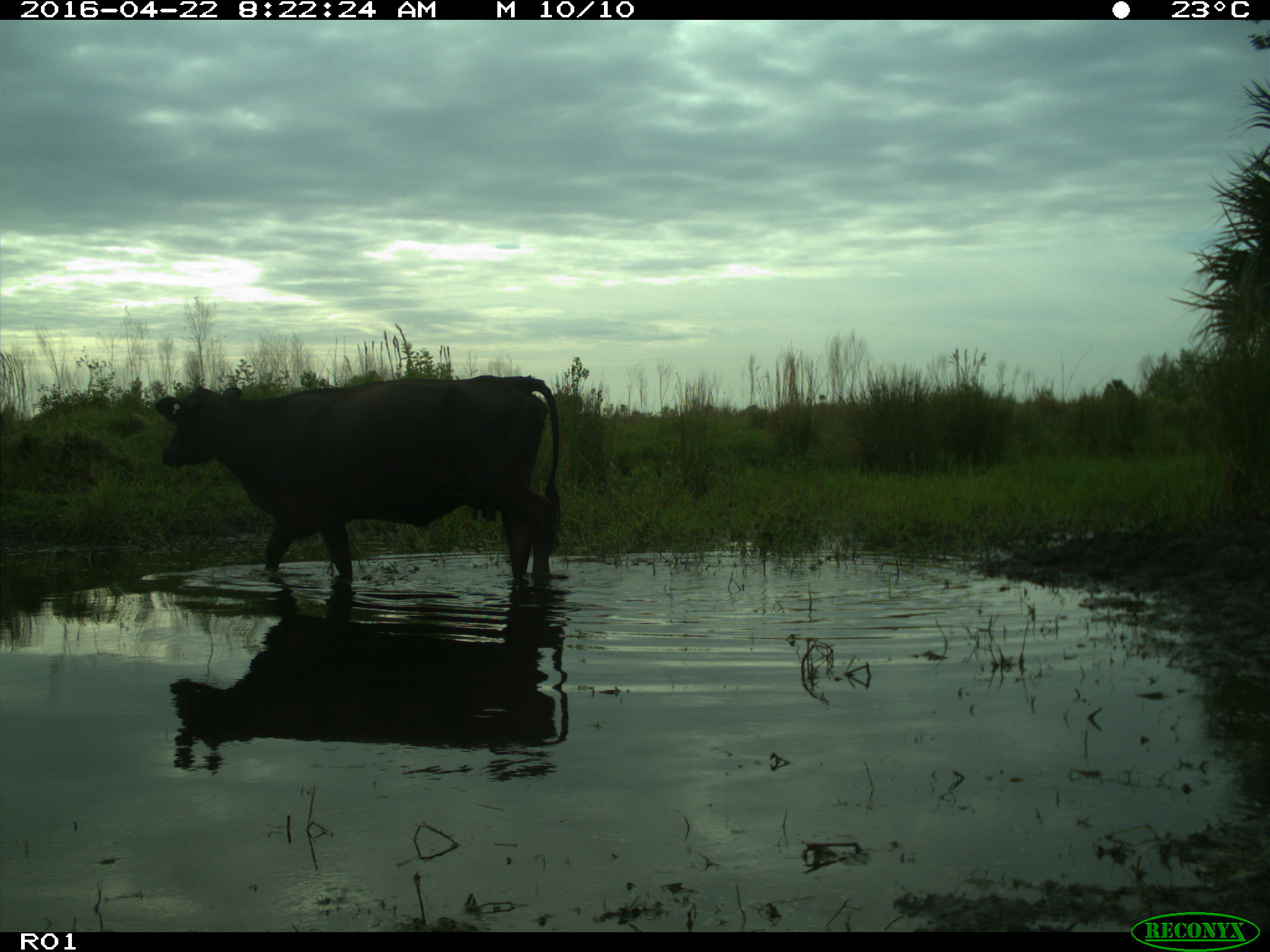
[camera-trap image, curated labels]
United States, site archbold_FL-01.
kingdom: Animalia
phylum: Chordata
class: Mammalia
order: Artiodactyla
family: Bovidae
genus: Bos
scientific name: Bos taurus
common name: domestic cow